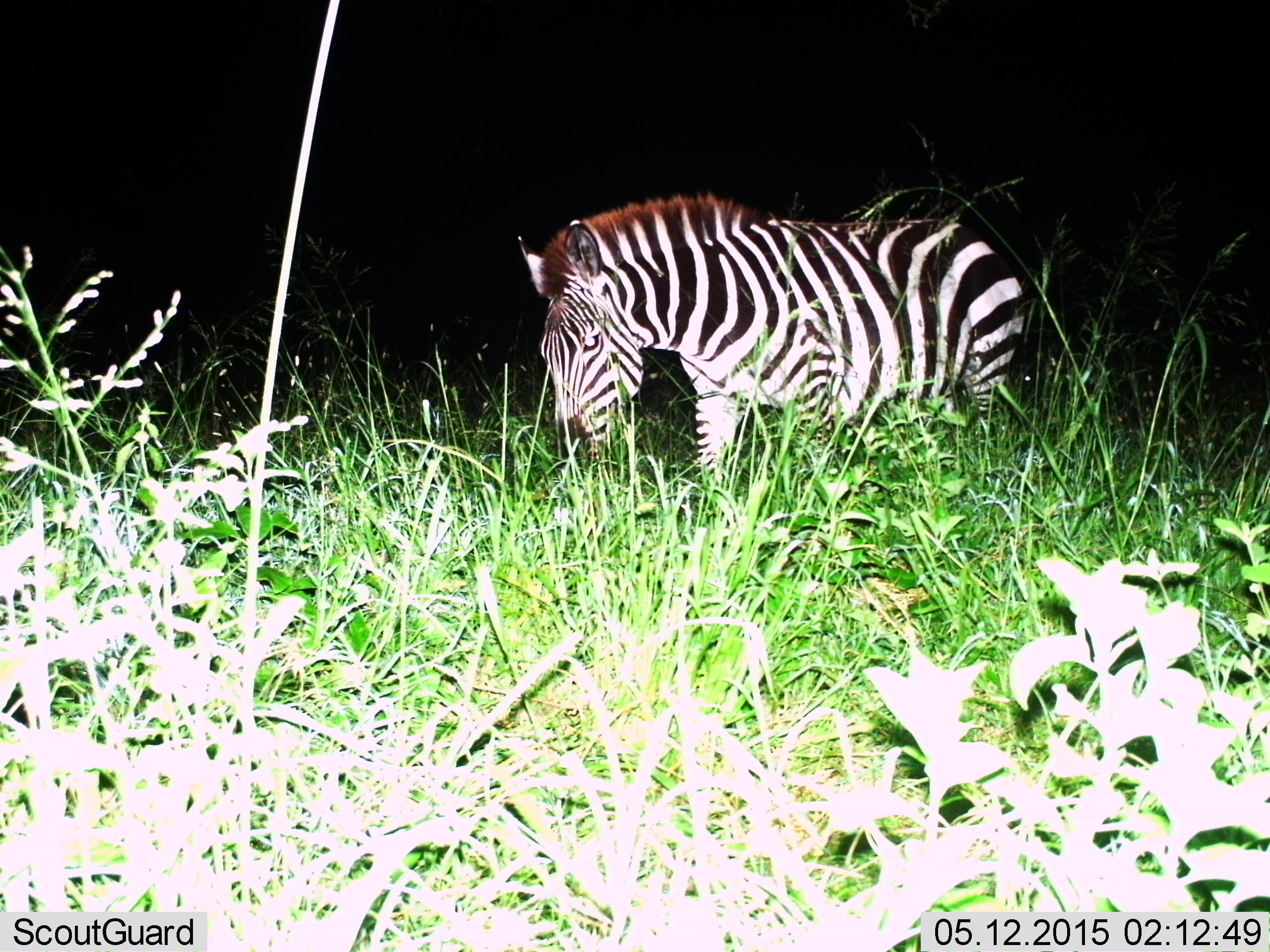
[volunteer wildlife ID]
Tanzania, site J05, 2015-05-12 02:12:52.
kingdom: Animalia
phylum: Chordata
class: Mammalia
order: Perissodactyla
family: Equidae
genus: Equus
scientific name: Equus quagga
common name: plains zebra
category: zebra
Zebra (plains zebra) (Equus quagga), count 1. Behavior (volunteer vote fractions): standing 30%, resting 0%, moving 40%, interacting 0%. Young present (vote fraction): 0%. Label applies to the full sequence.